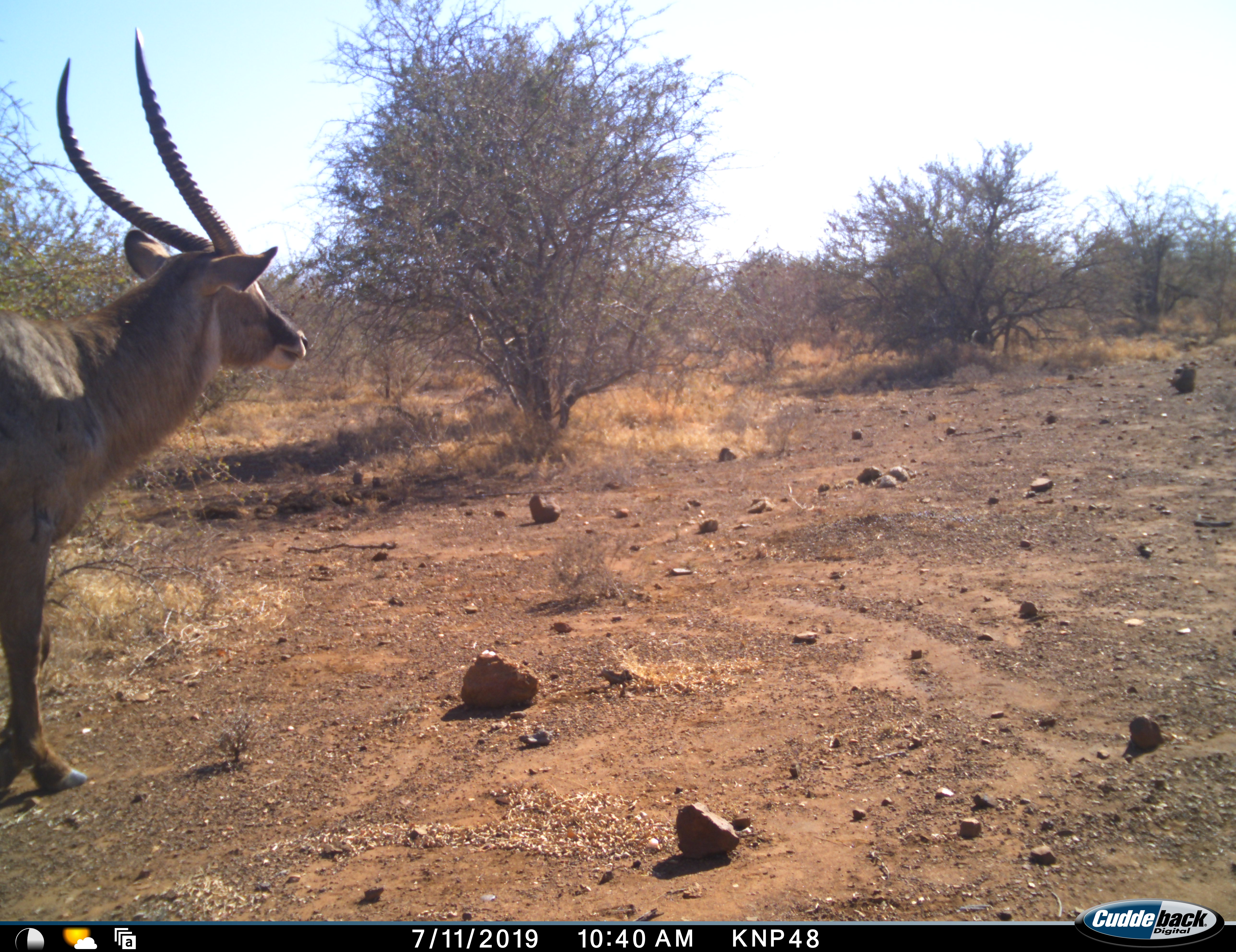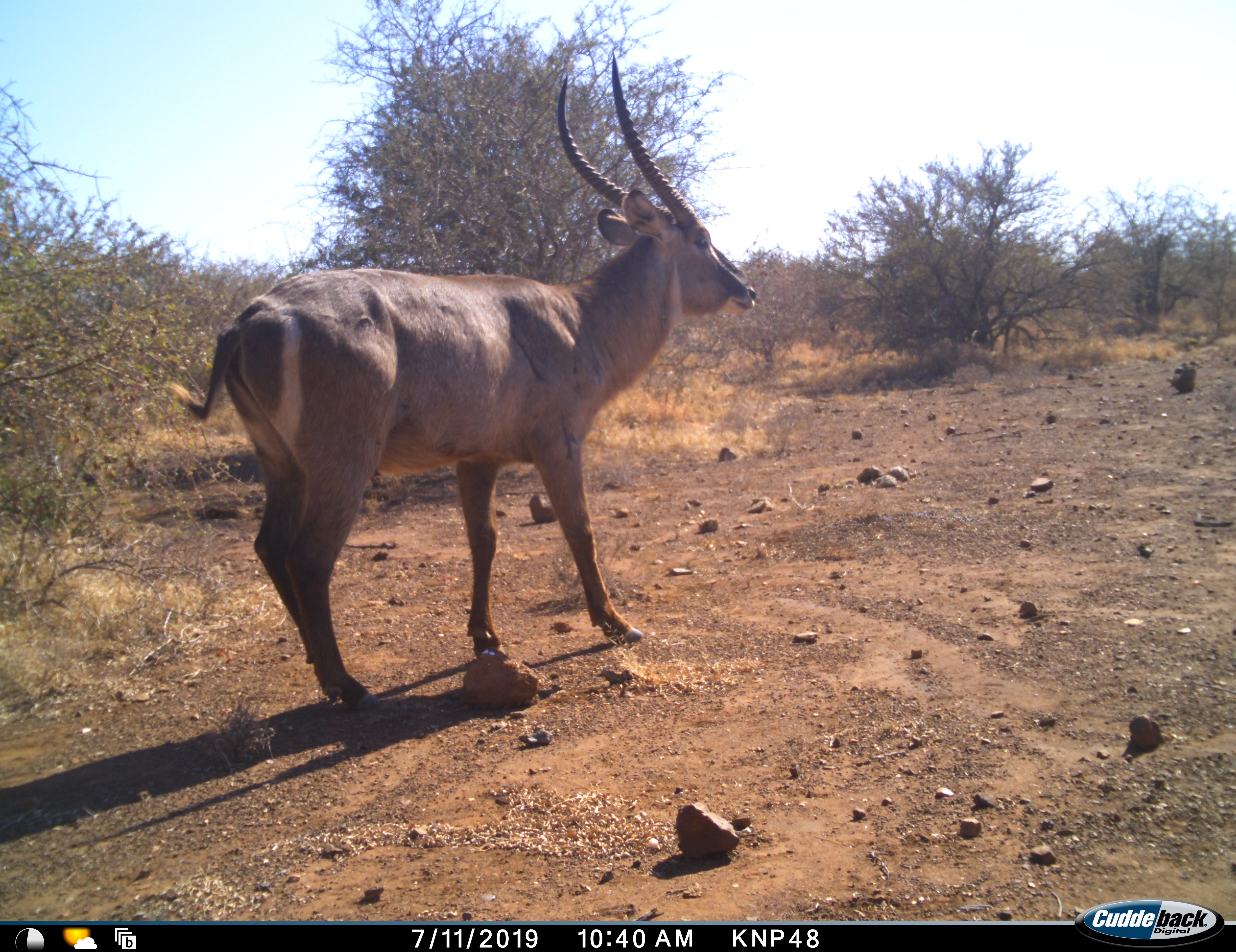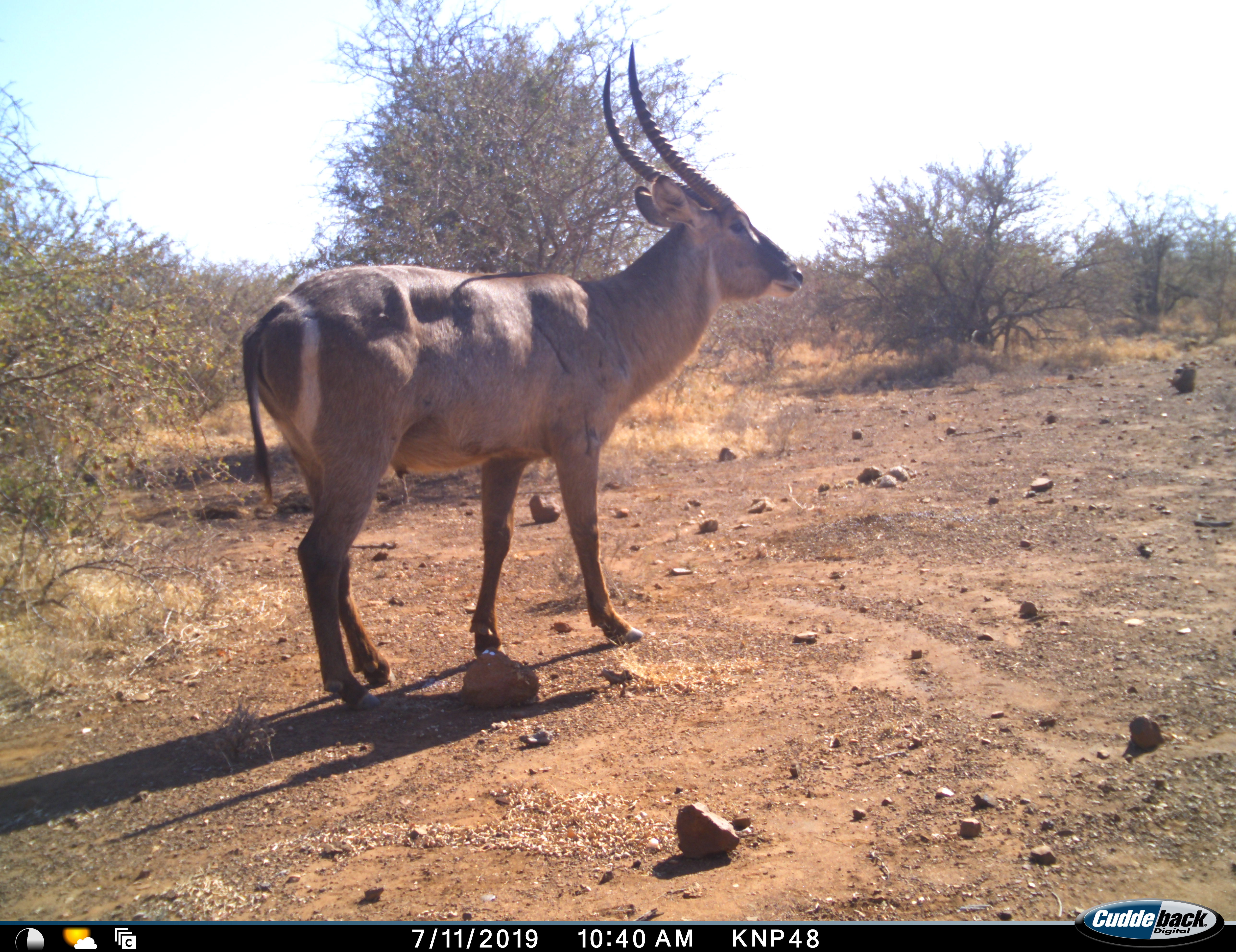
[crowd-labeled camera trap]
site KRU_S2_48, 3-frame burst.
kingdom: Animalia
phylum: Chordata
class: Mammalia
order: Artiodactyla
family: Bovidae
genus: Kobus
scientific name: Kobus ellipsiprymnus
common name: waterbuck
Waterbuck (Kobus ellipsiprymnus), count 1. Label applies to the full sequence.